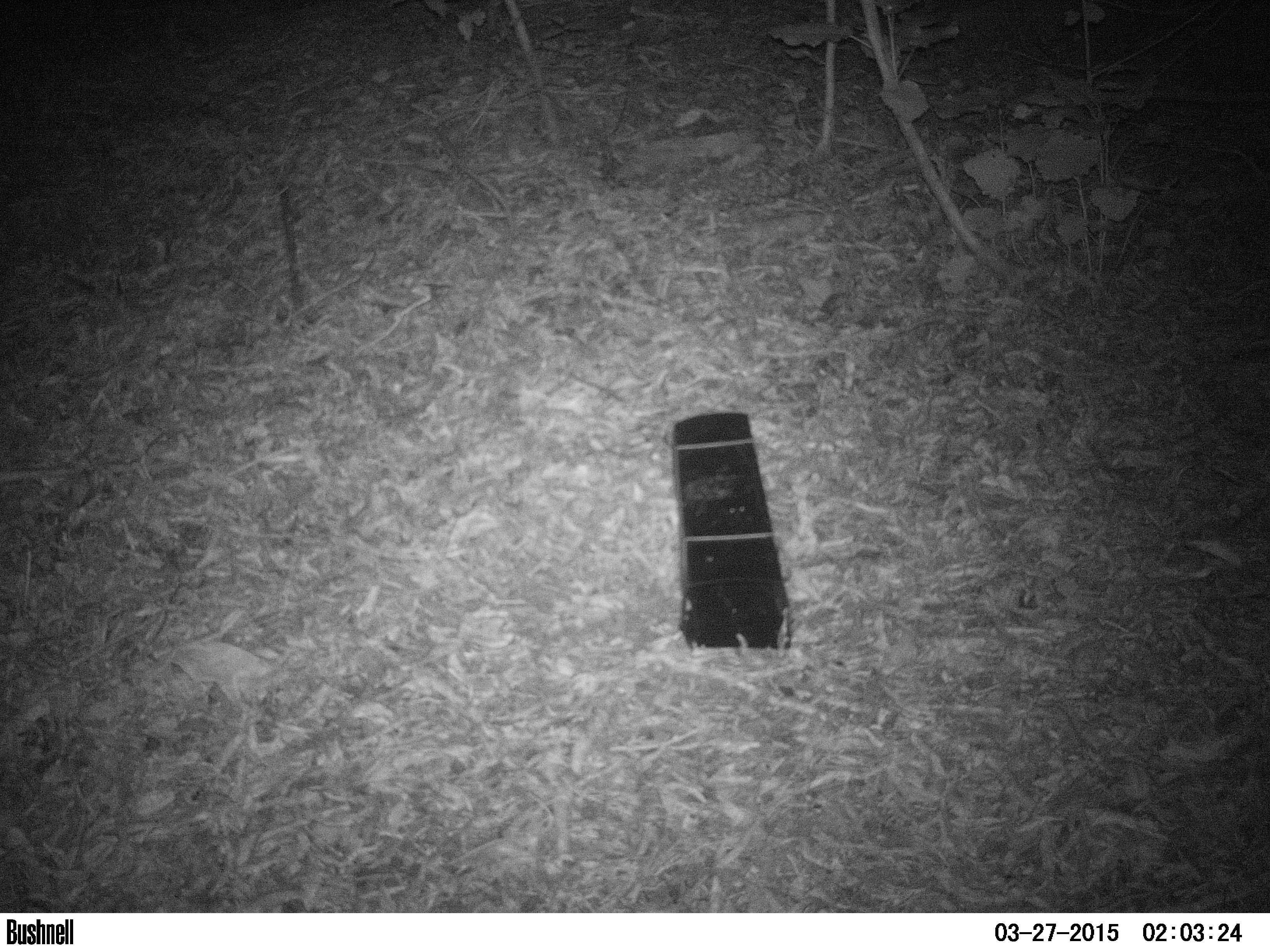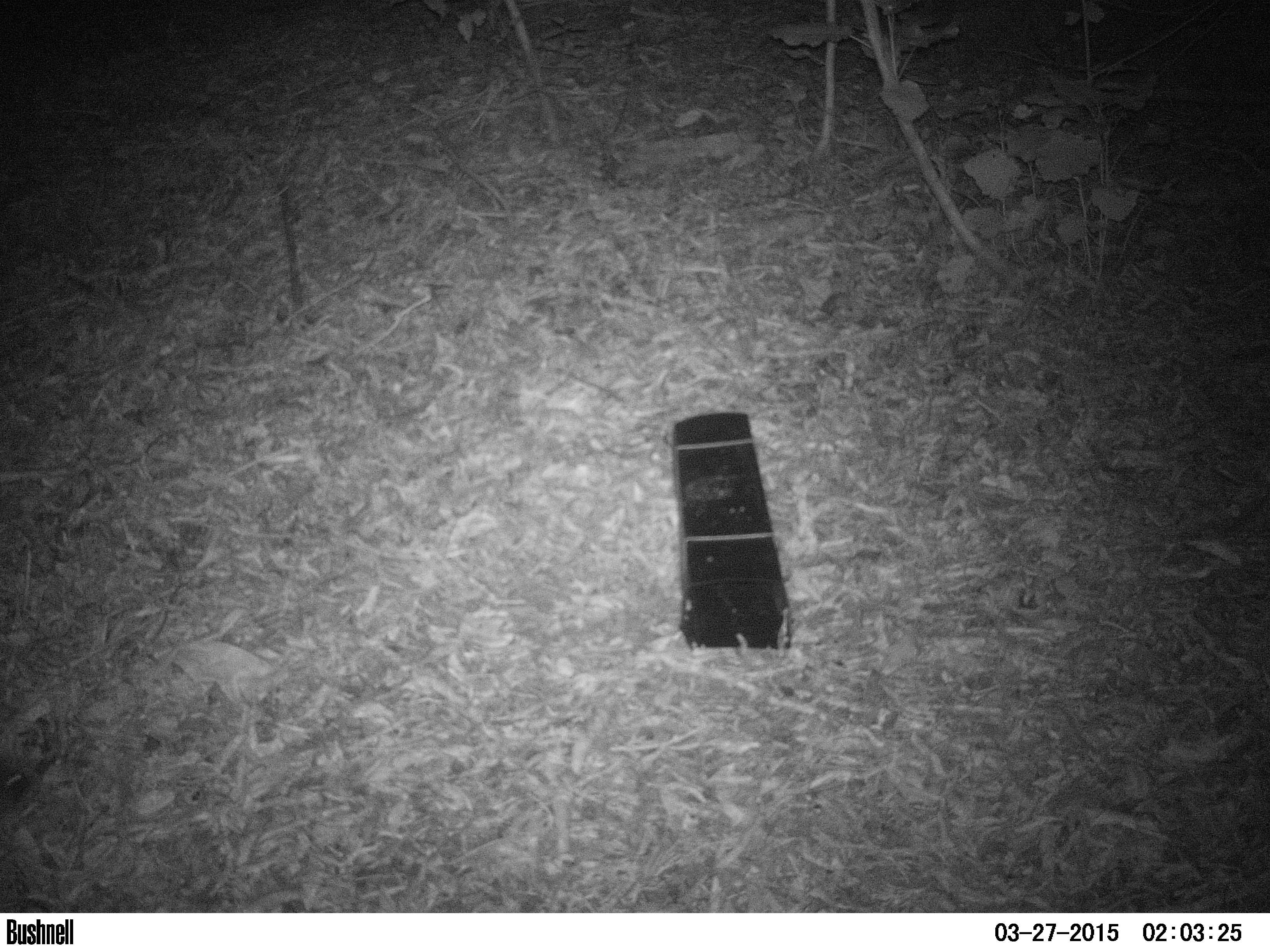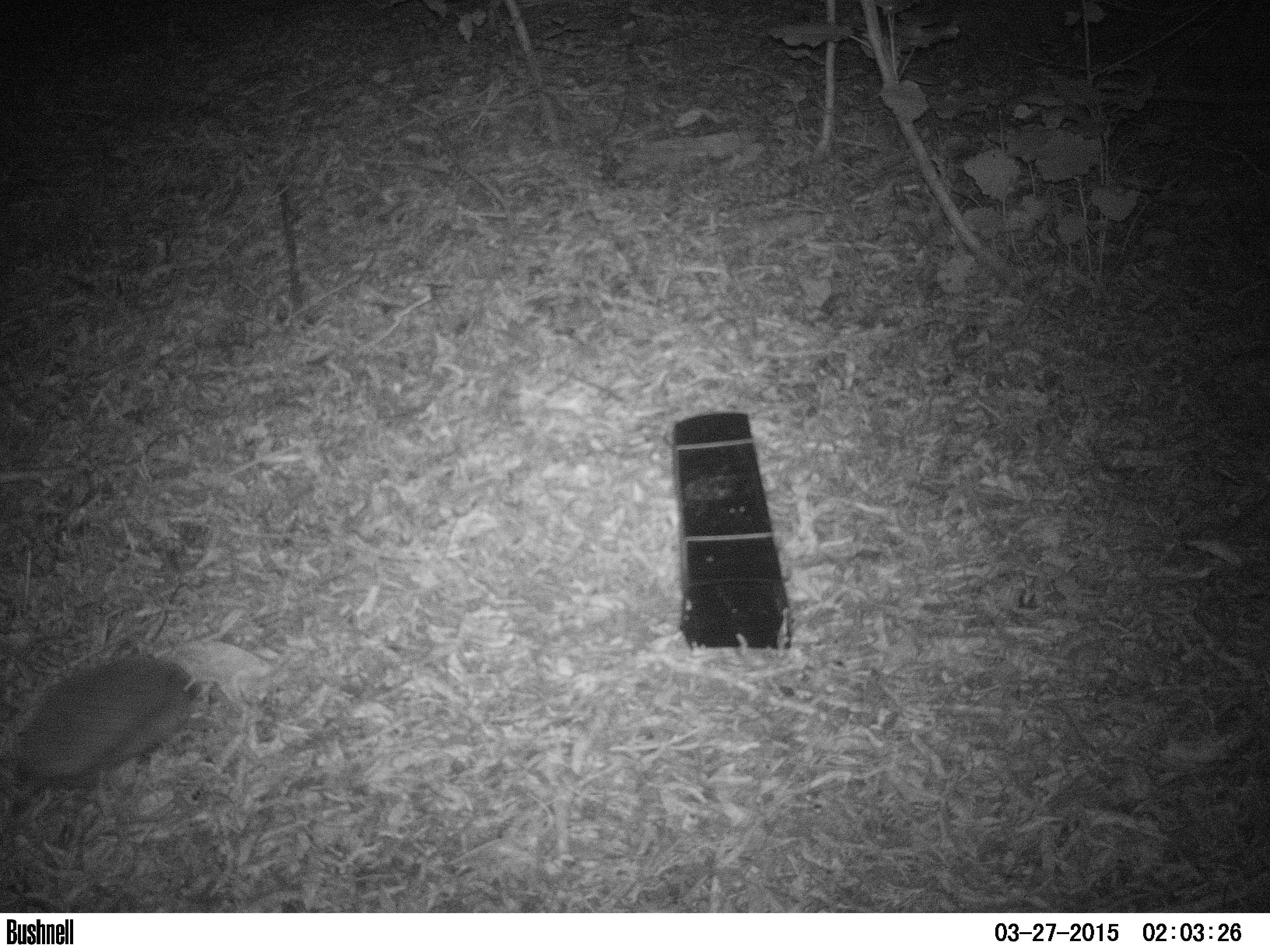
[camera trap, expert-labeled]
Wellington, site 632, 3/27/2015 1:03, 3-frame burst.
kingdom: Animalia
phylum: Chordata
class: Mammalia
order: Eulipotyphla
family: Erinaceidae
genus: Erinaceus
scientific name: Erinaceus europaeus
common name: hedgehog